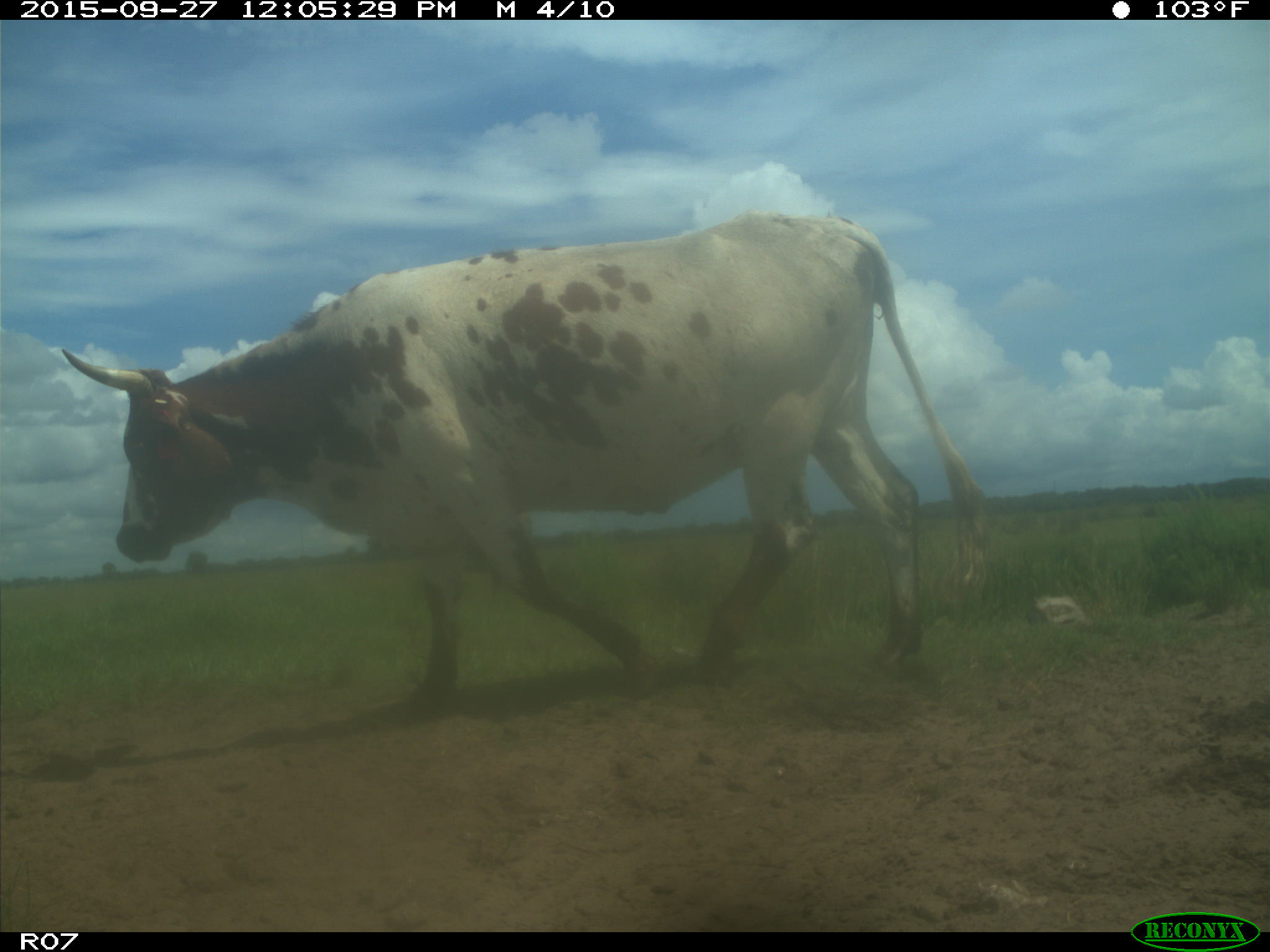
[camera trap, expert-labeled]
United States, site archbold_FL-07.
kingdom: Animalia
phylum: Chordata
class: Mammalia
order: Artiodactyla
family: Bovidae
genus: Bos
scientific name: Bos taurus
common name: domestic cow